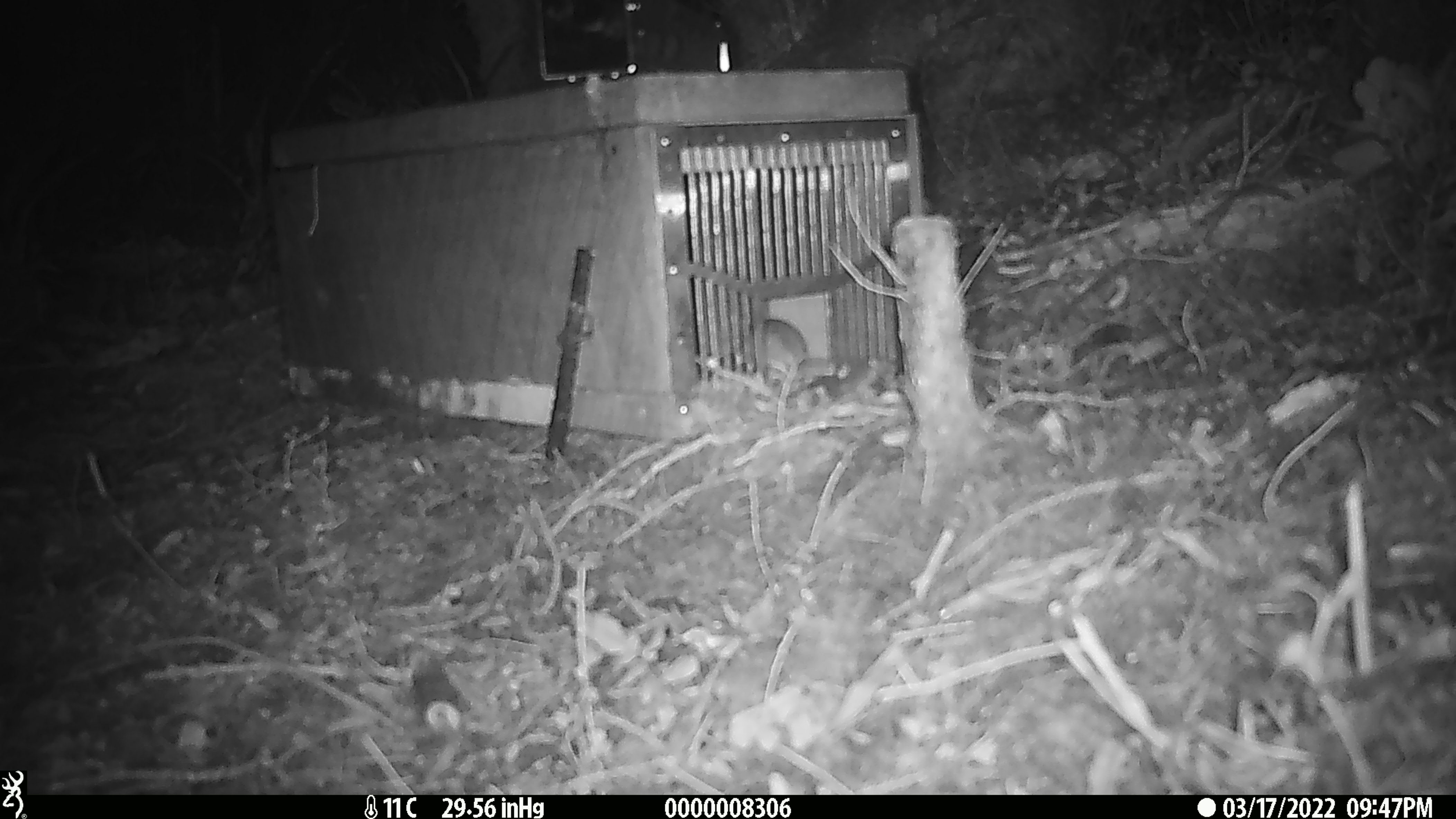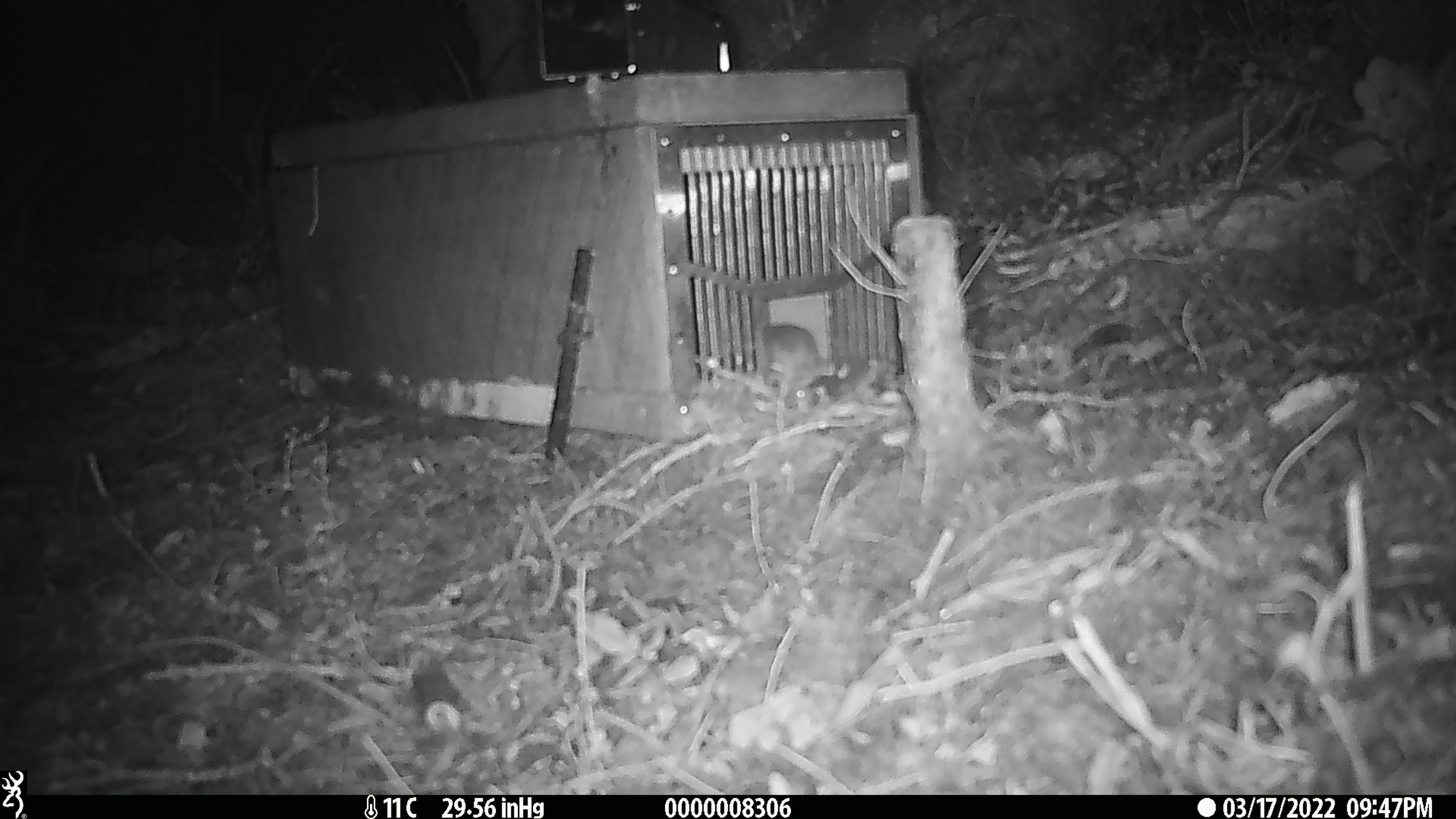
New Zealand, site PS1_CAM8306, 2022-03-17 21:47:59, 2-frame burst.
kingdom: Animalia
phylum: Chordata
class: Mammalia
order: Rodentia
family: Muridae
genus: Mus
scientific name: Mus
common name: mouse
Mouse (Mus).